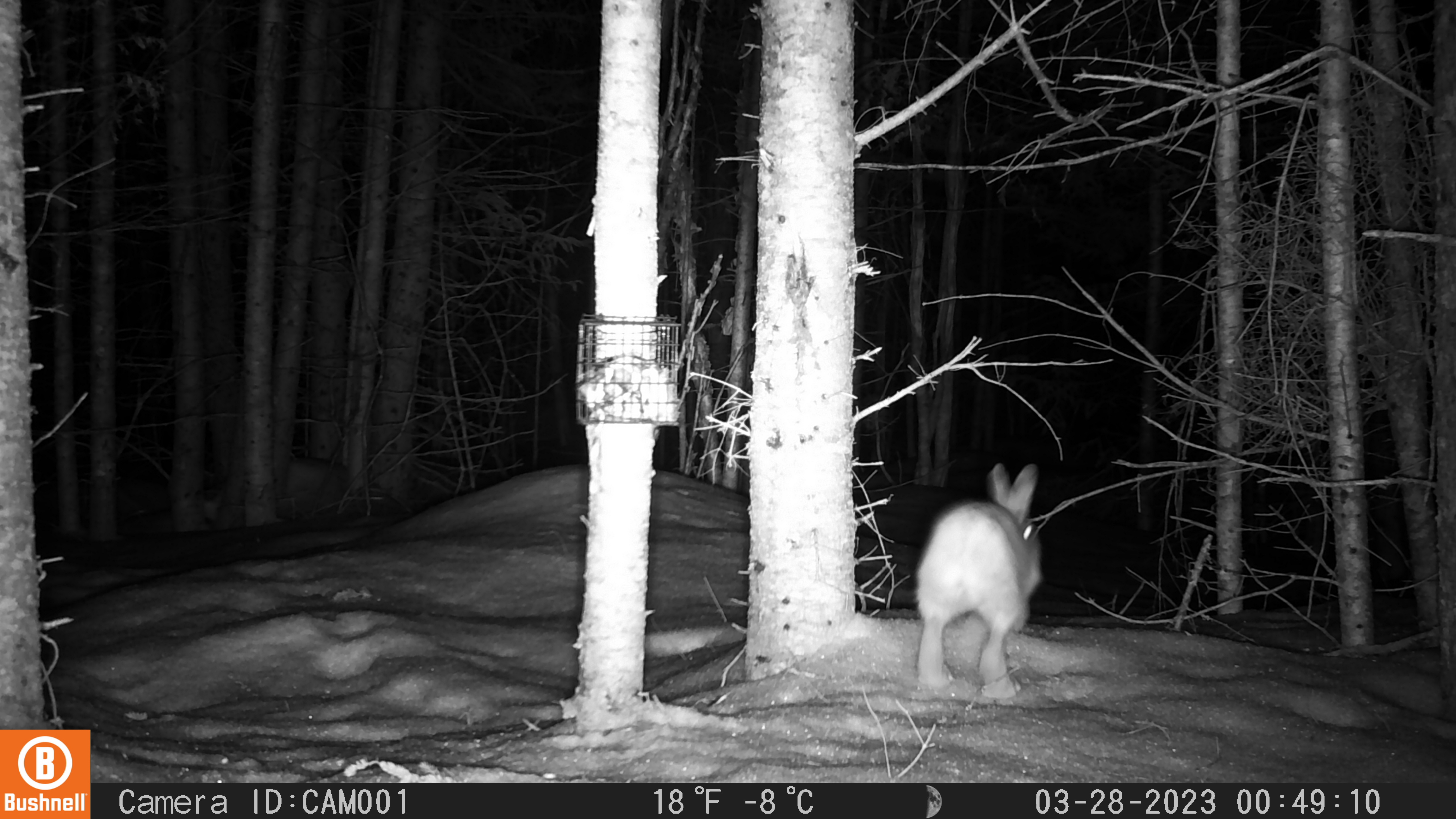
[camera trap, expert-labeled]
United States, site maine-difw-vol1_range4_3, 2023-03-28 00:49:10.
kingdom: Animalia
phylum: Chordata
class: Mammalia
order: Lagomorpha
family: Leporidae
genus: Lepus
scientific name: Lepus americanus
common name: snowshoe hare